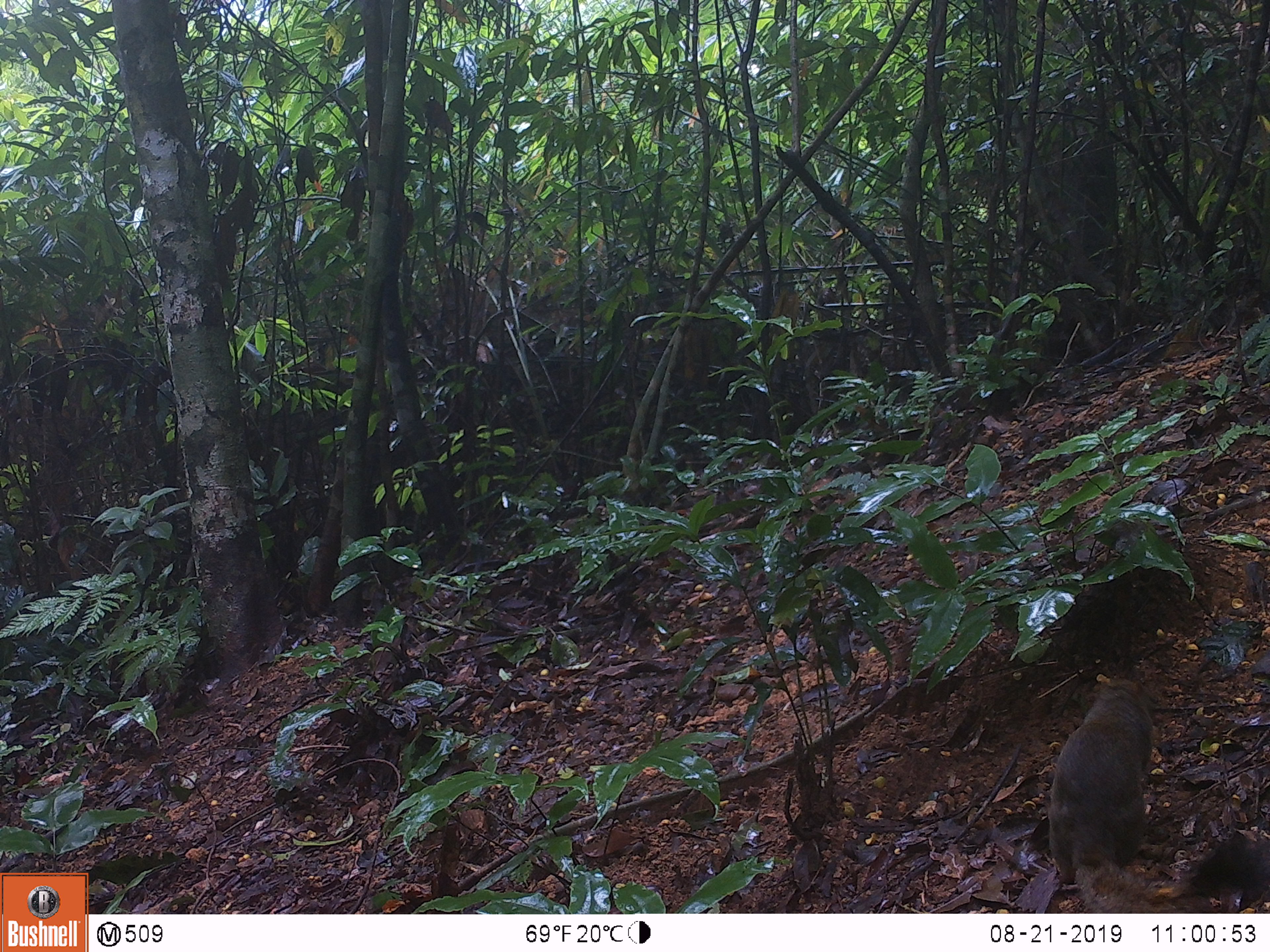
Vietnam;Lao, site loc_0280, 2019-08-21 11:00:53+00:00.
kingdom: Animalia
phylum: Chordata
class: Mammalia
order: Rodentia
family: Sciuridae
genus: Callosciurus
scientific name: Callosciurus erythraeus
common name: pallas's squirrel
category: pallass squirrel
Pallass squirrel (pallas's squirrel) (Callosciurus erythraeus). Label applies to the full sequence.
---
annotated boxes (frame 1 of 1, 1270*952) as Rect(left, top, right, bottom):
pallass squirrel: Rect(1046, 672, 1269, 912)